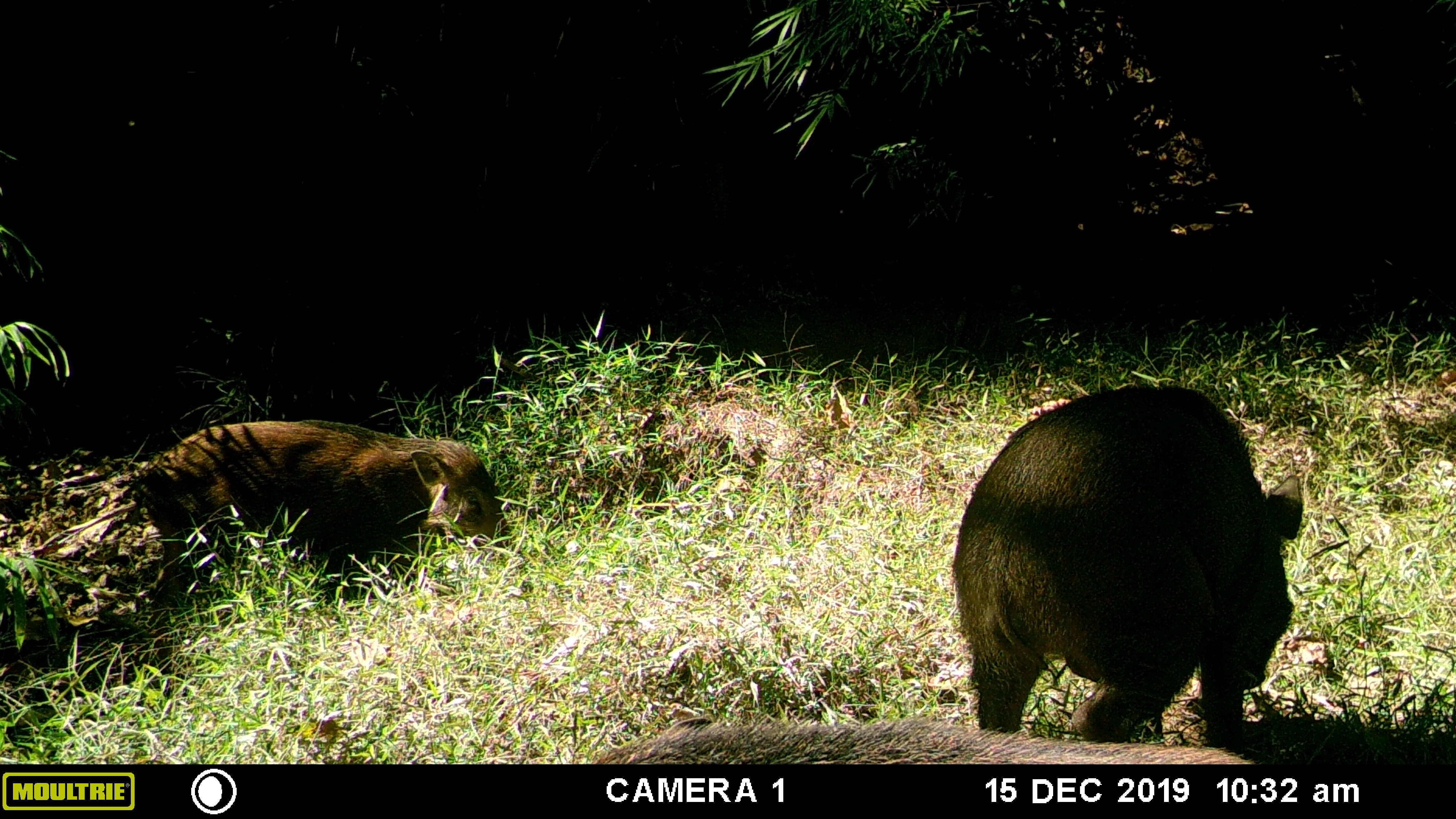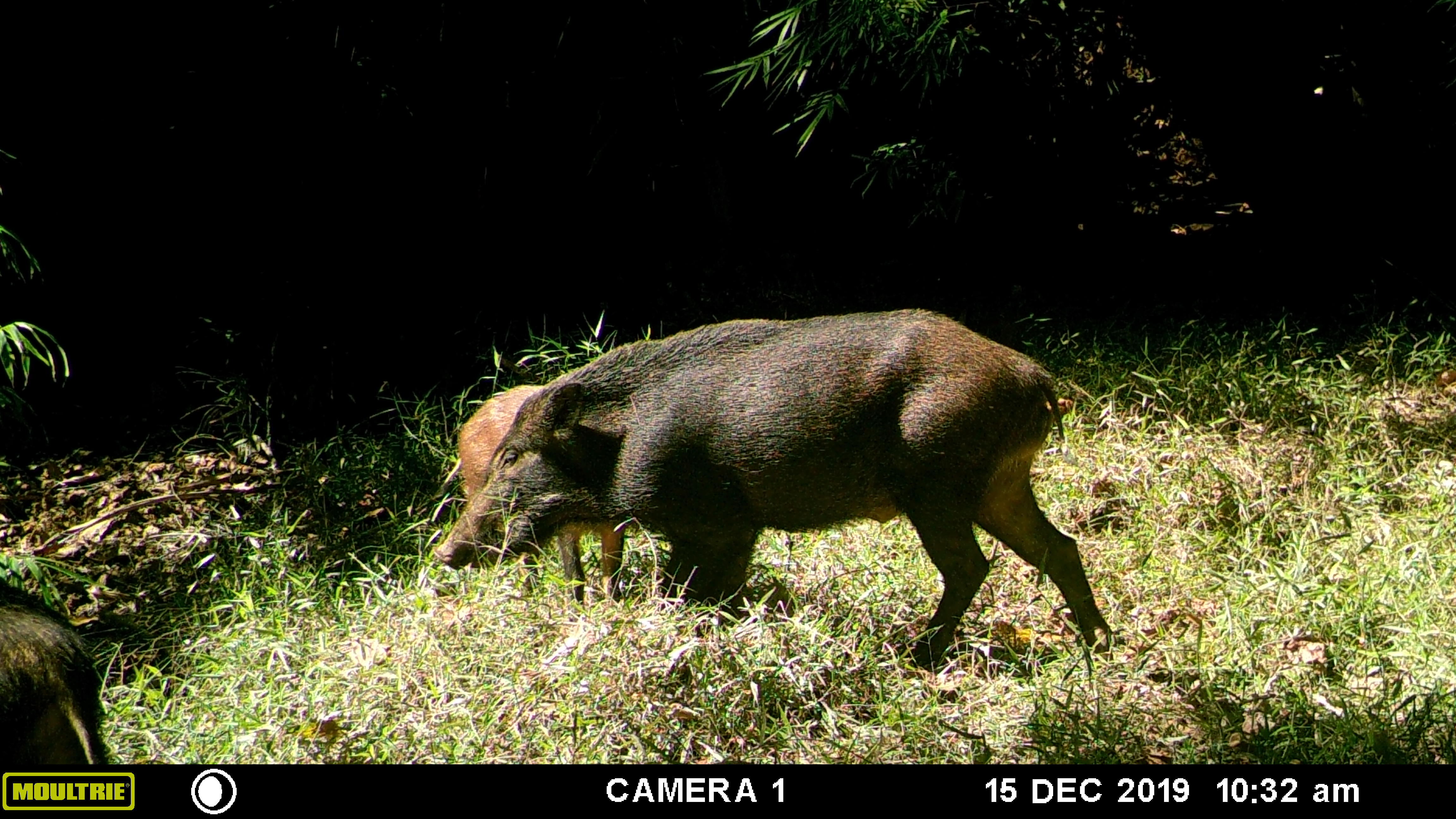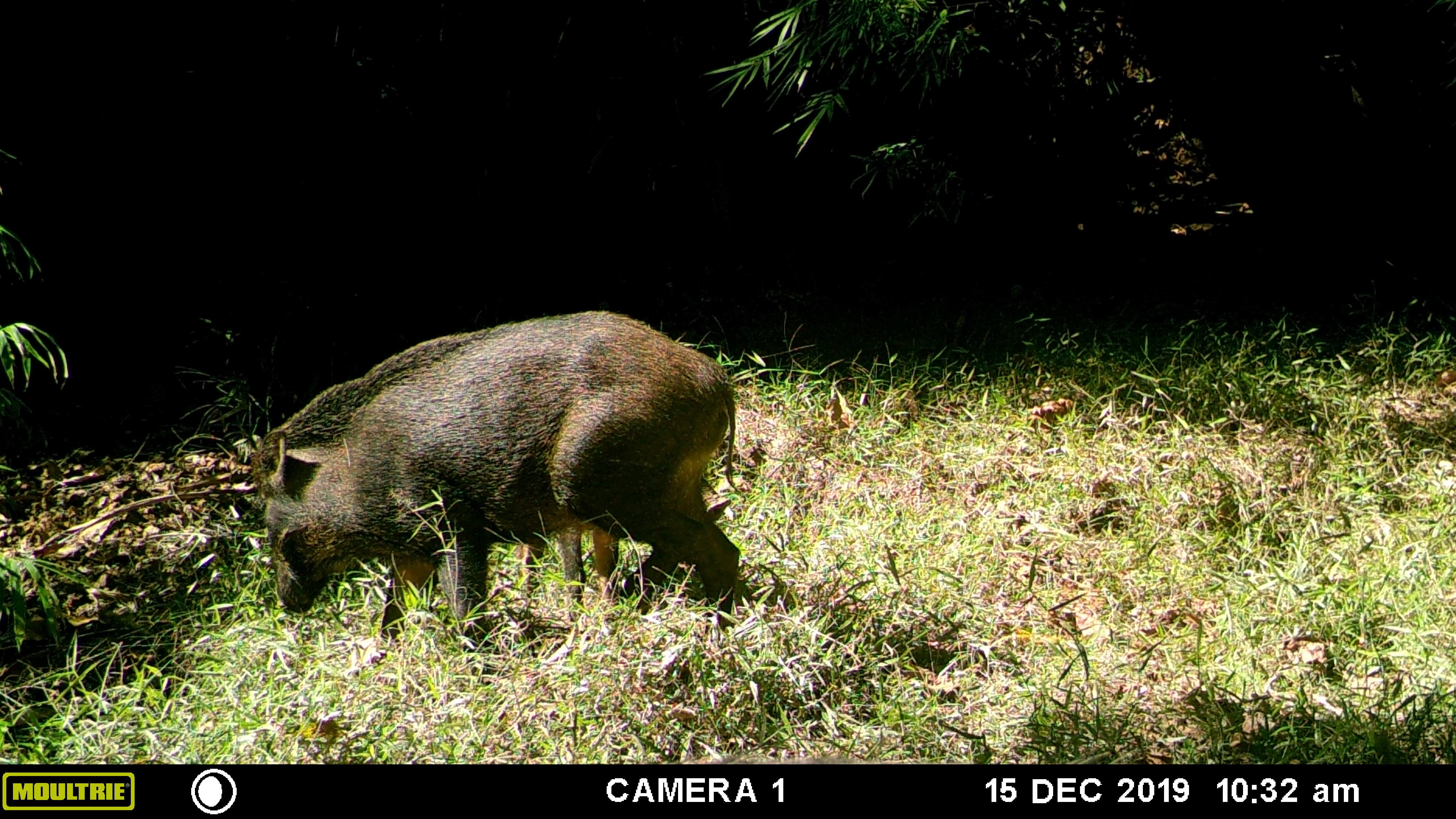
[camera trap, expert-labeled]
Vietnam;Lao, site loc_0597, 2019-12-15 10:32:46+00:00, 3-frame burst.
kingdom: Animalia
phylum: Chordata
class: Mammalia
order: Artiodactyla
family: Suidae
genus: Sus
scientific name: Sus scrofa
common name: eurasian wild pig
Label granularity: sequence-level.